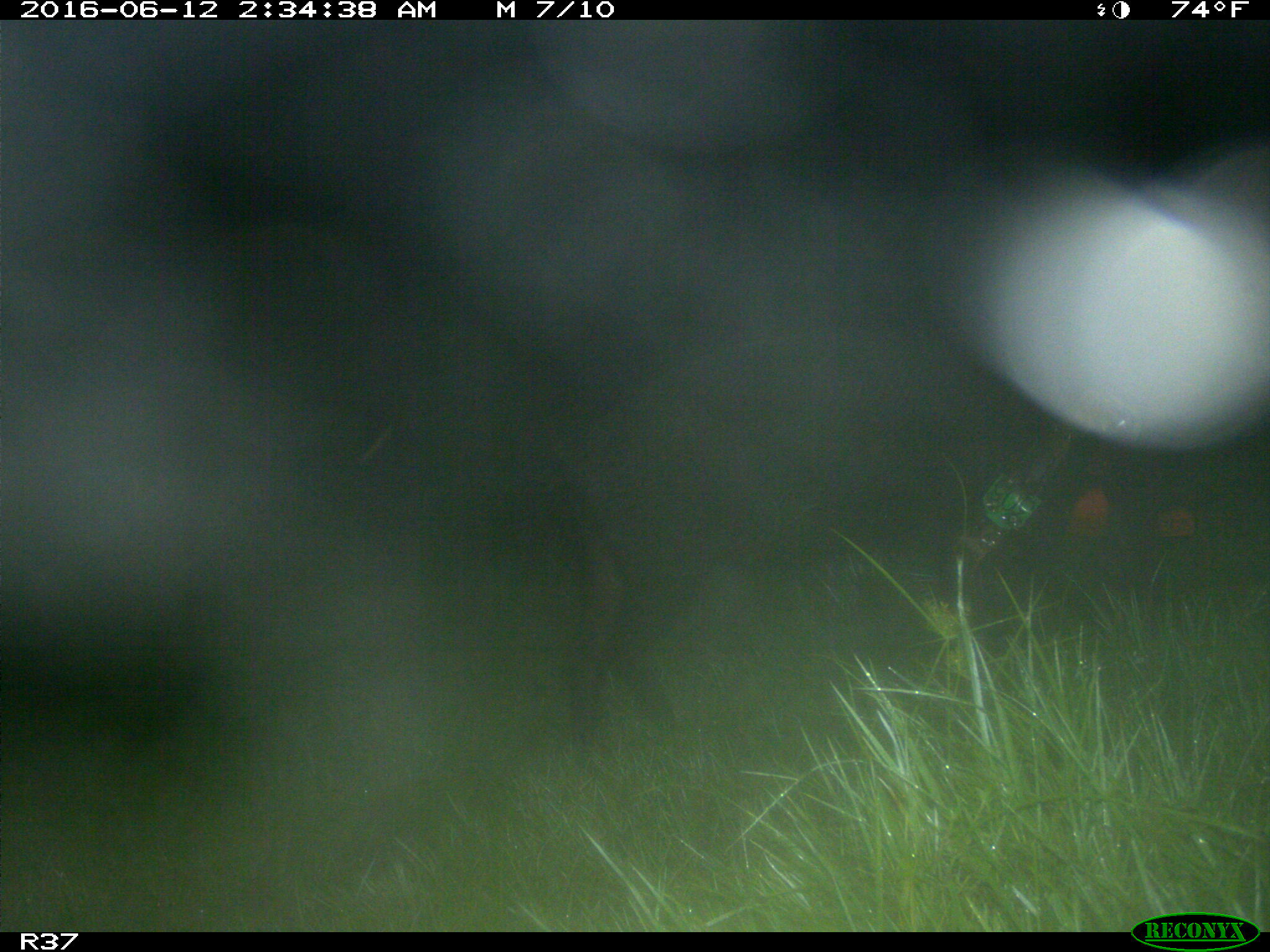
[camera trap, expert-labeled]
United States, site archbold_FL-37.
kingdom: Animalia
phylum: Chordata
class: Mammalia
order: Artiodactyla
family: Suidae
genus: Sus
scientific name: Sus scrofa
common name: wild boar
Sus scrofa (wild boar).